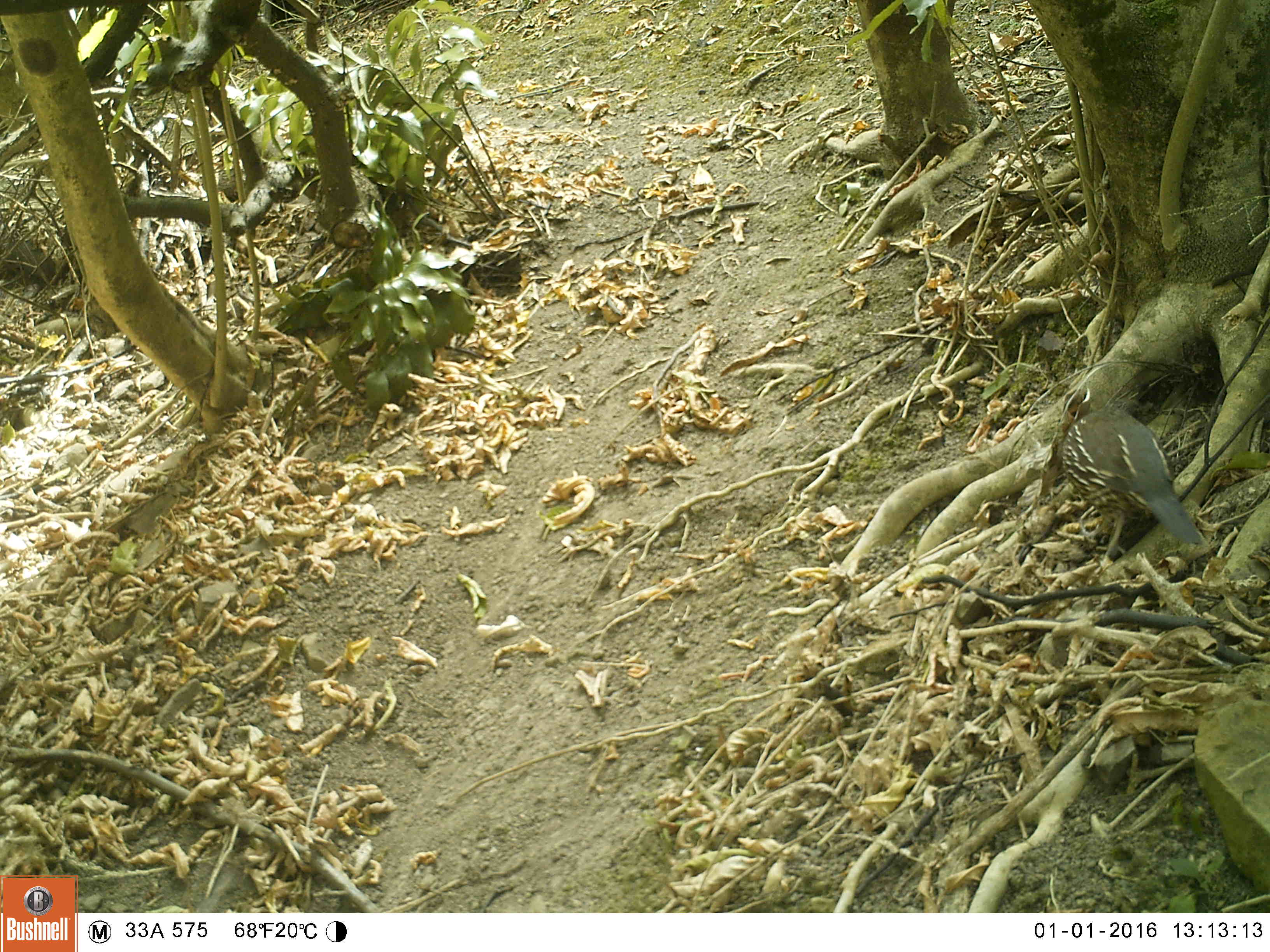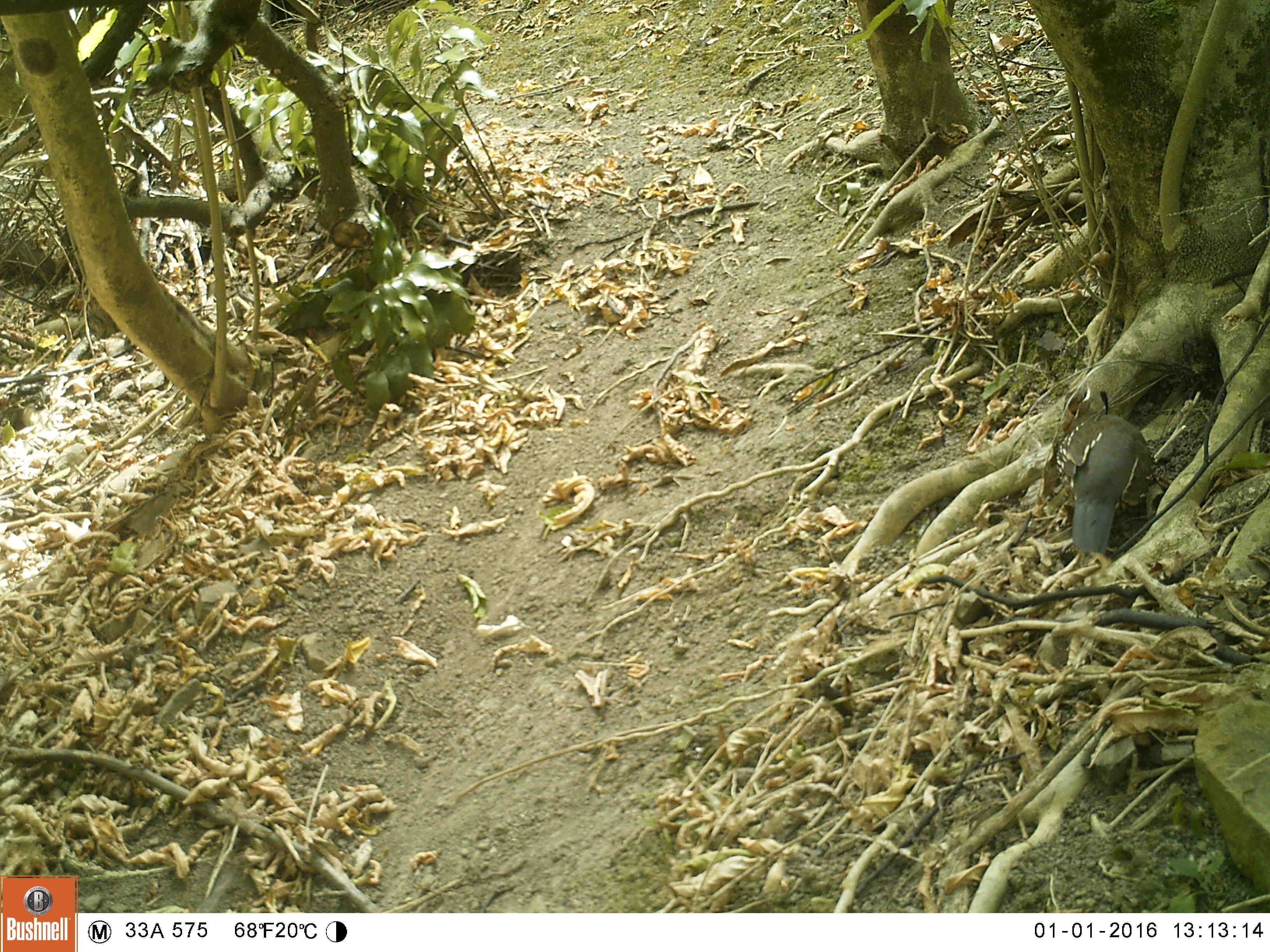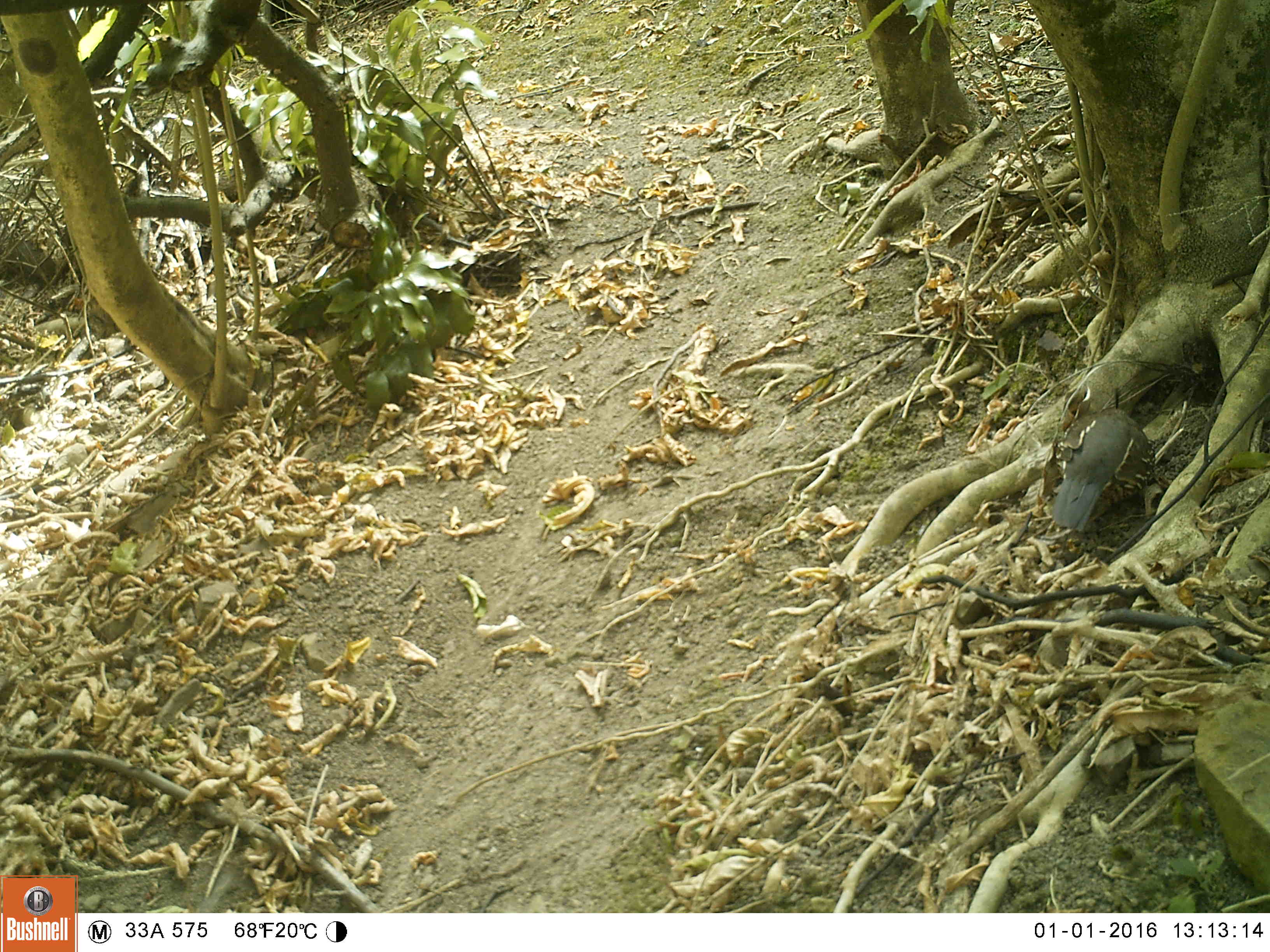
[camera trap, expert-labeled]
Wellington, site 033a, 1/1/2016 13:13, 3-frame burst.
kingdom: Animalia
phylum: Chordata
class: Aves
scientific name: Aves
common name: bird